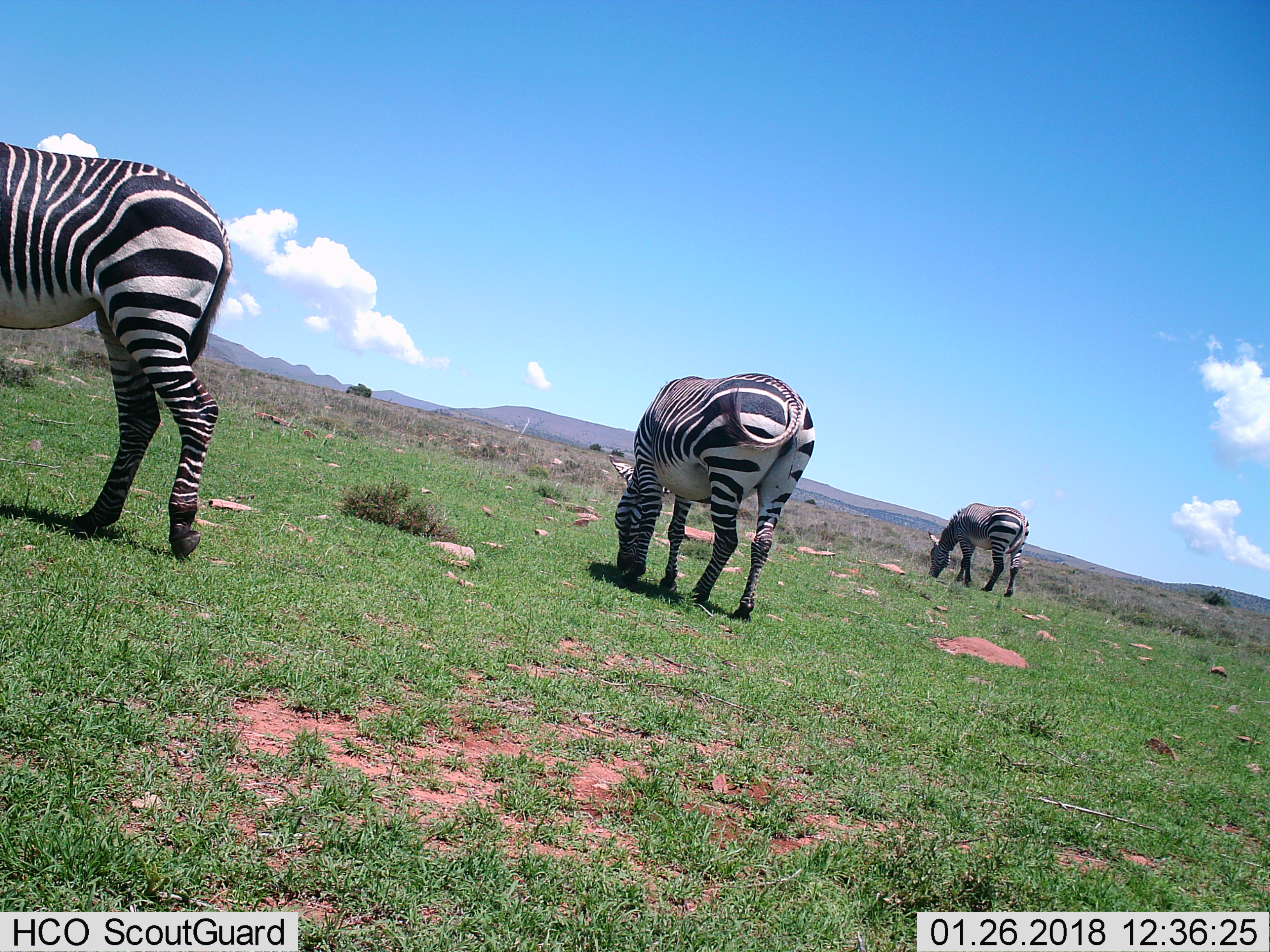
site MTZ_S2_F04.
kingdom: Animalia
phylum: Chordata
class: Mammalia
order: Perissodactyla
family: Equidae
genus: Equus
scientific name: Equus zebra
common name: mountain zebra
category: zebramountain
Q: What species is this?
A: Zebramountain (mountain zebra) (Equus zebra).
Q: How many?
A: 3.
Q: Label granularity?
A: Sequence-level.